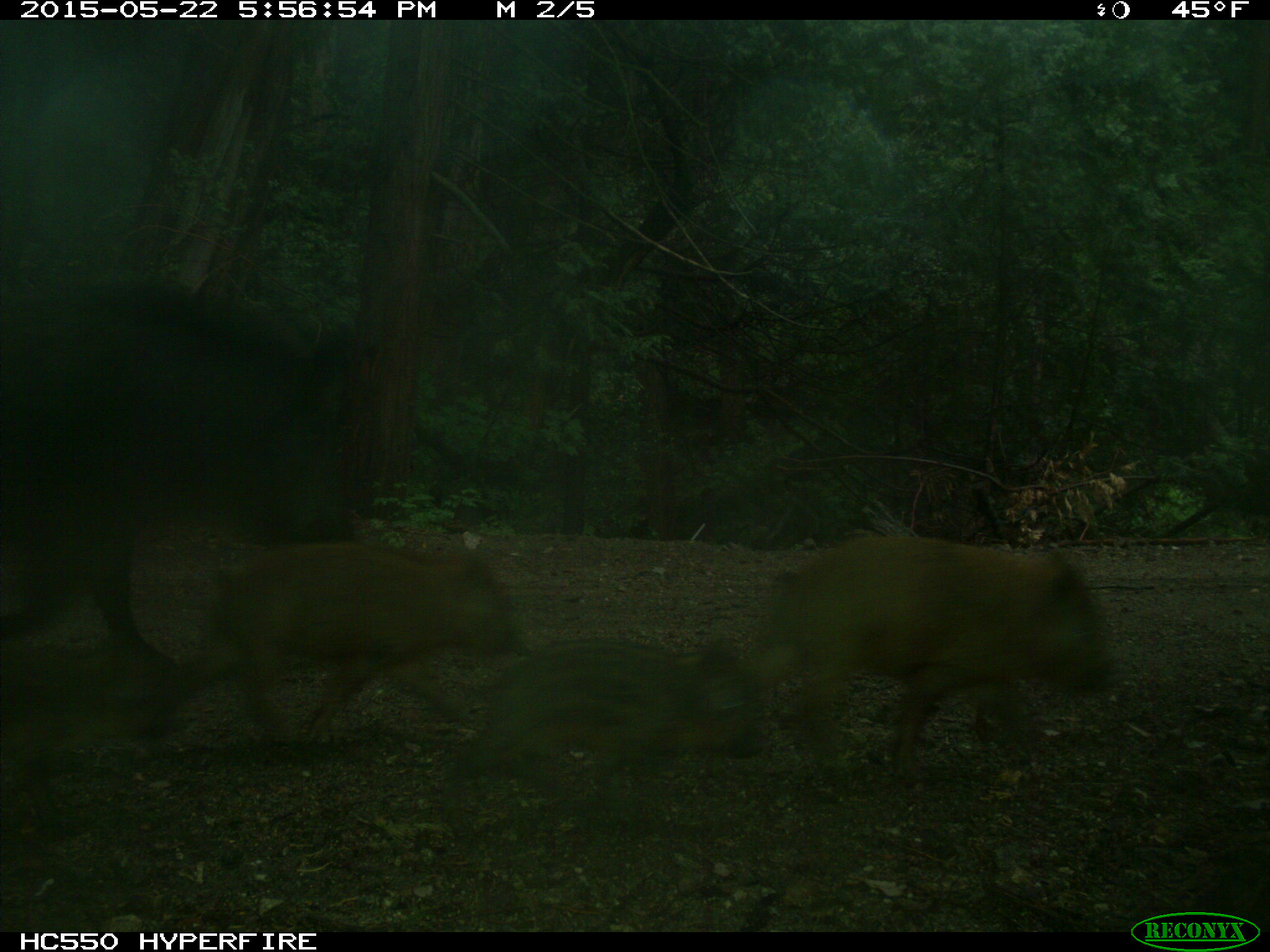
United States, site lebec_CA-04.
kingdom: Animalia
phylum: Chordata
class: Mammalia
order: Artiodactyla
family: Suidae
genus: Sus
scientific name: Sus scrofa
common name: wild boar